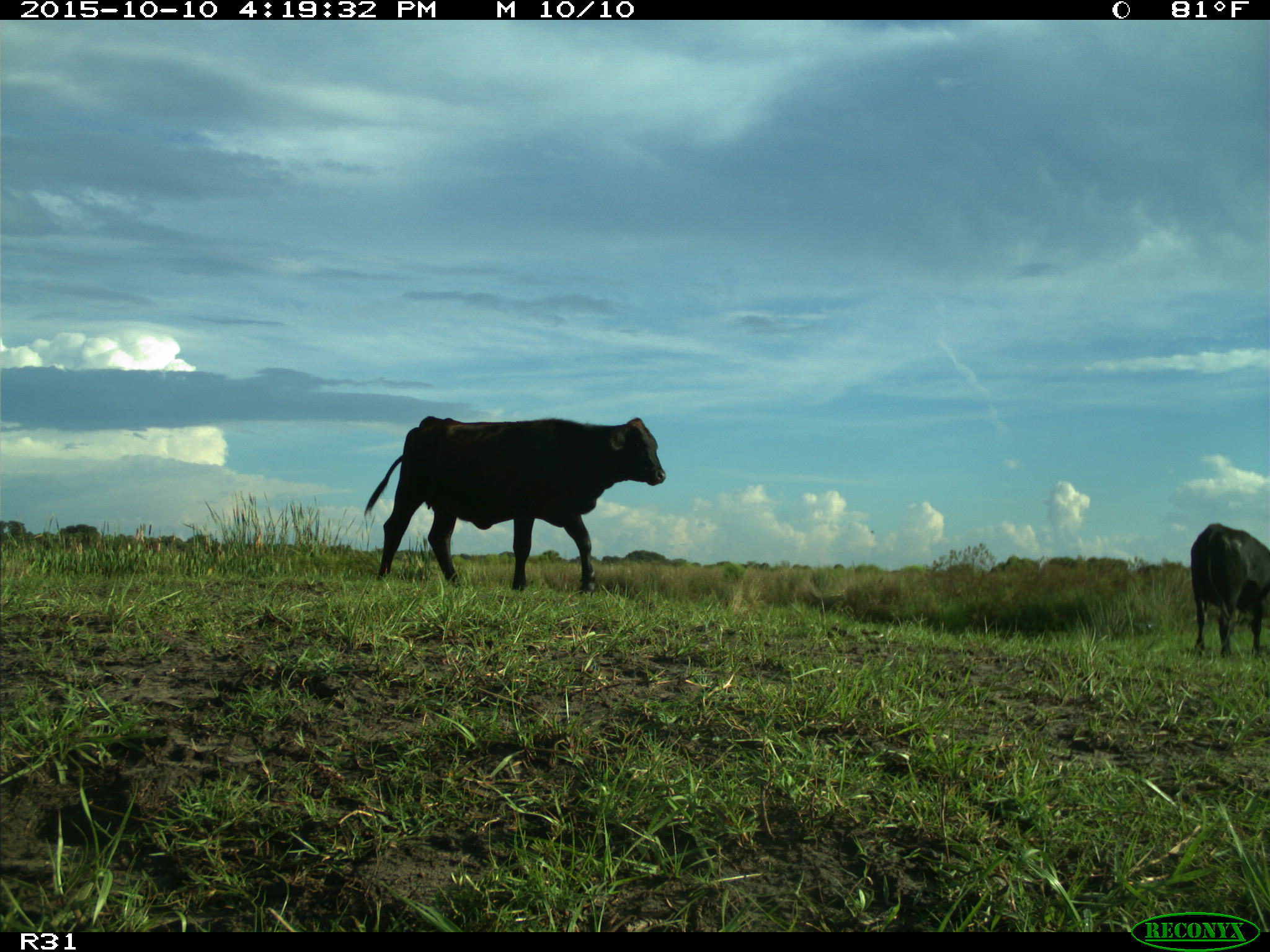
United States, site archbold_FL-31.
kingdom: Animalia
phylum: Chordata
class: Mammalia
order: Artiodactyla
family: Bovidae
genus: Bos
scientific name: Bos taurus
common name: domestic cow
Bos taurus (domestic cow).